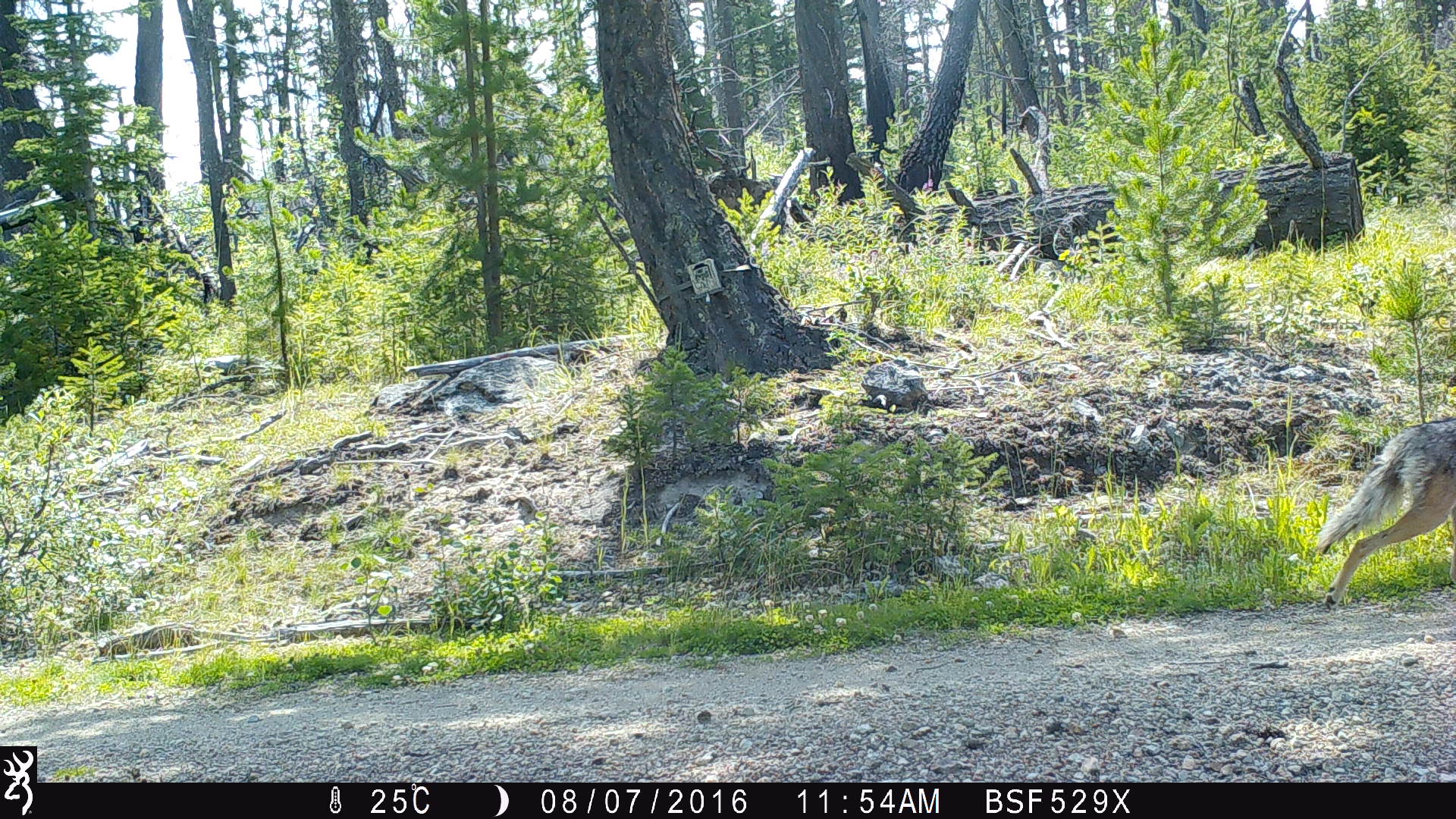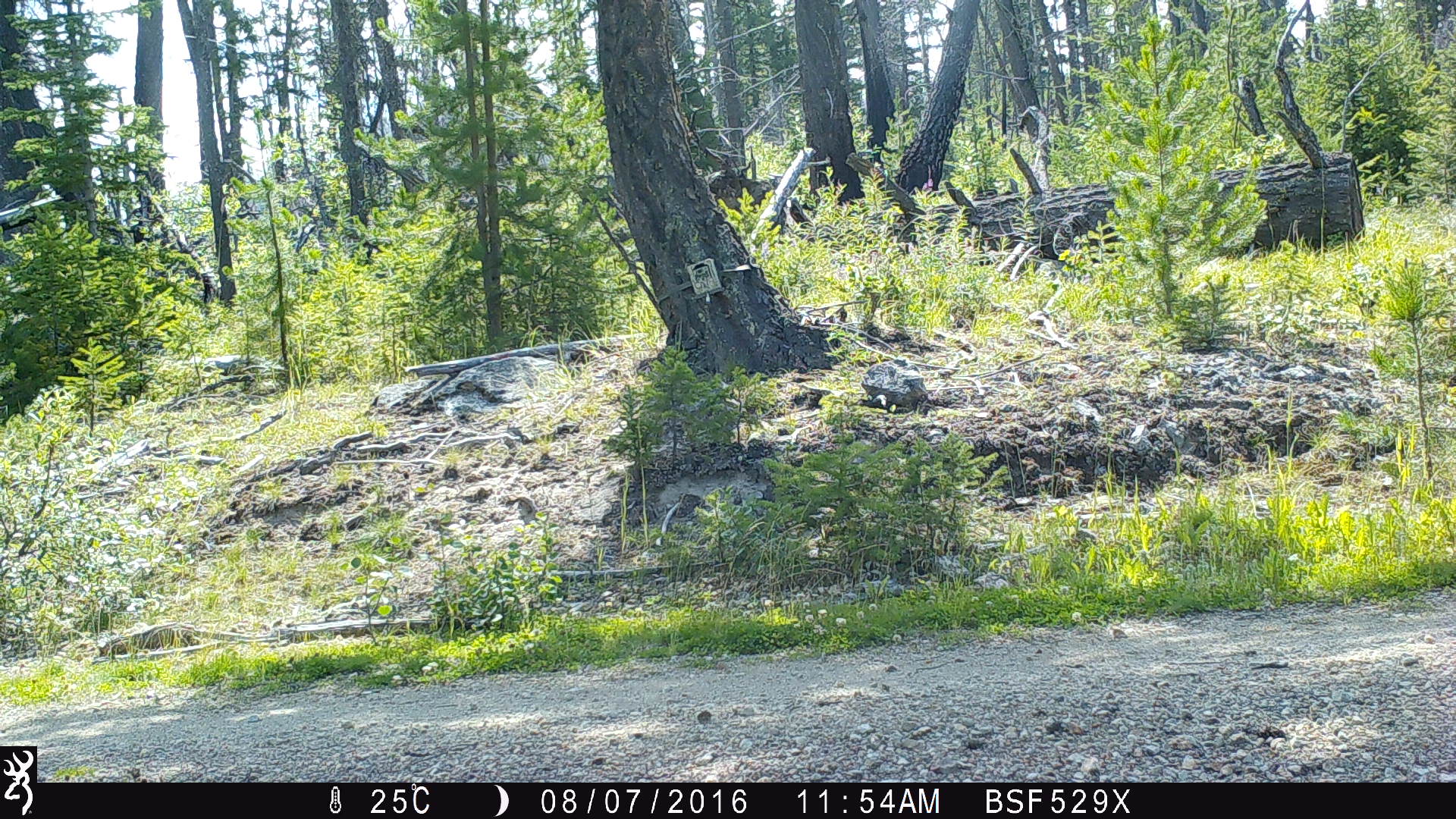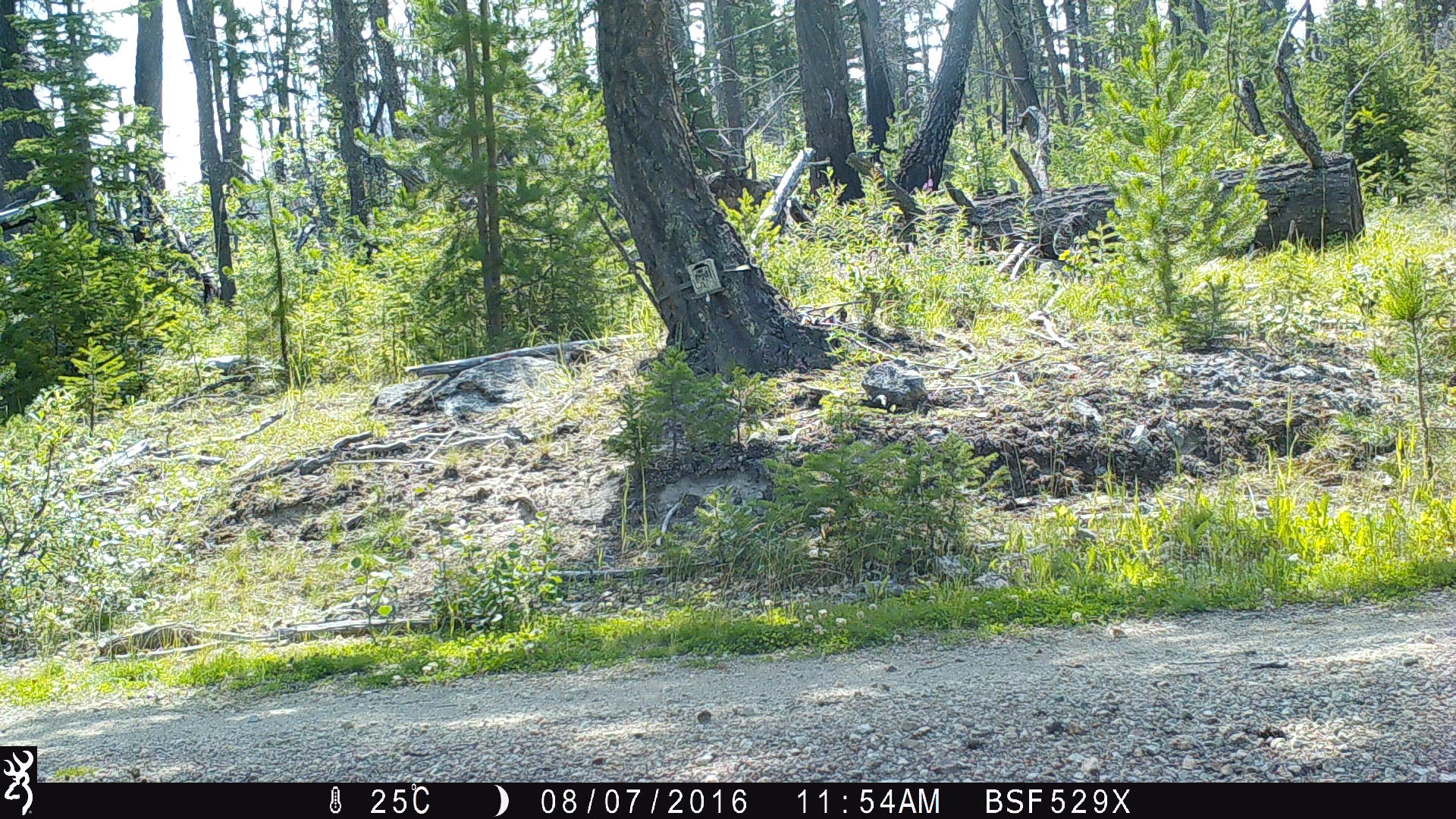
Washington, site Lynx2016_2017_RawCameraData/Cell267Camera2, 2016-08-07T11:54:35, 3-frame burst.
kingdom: Animalia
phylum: Chordata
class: Mammalia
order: Carnivora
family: Canidae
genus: Canis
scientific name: Canis latrans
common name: coyote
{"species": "Canis latrans (coyote)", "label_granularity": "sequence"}